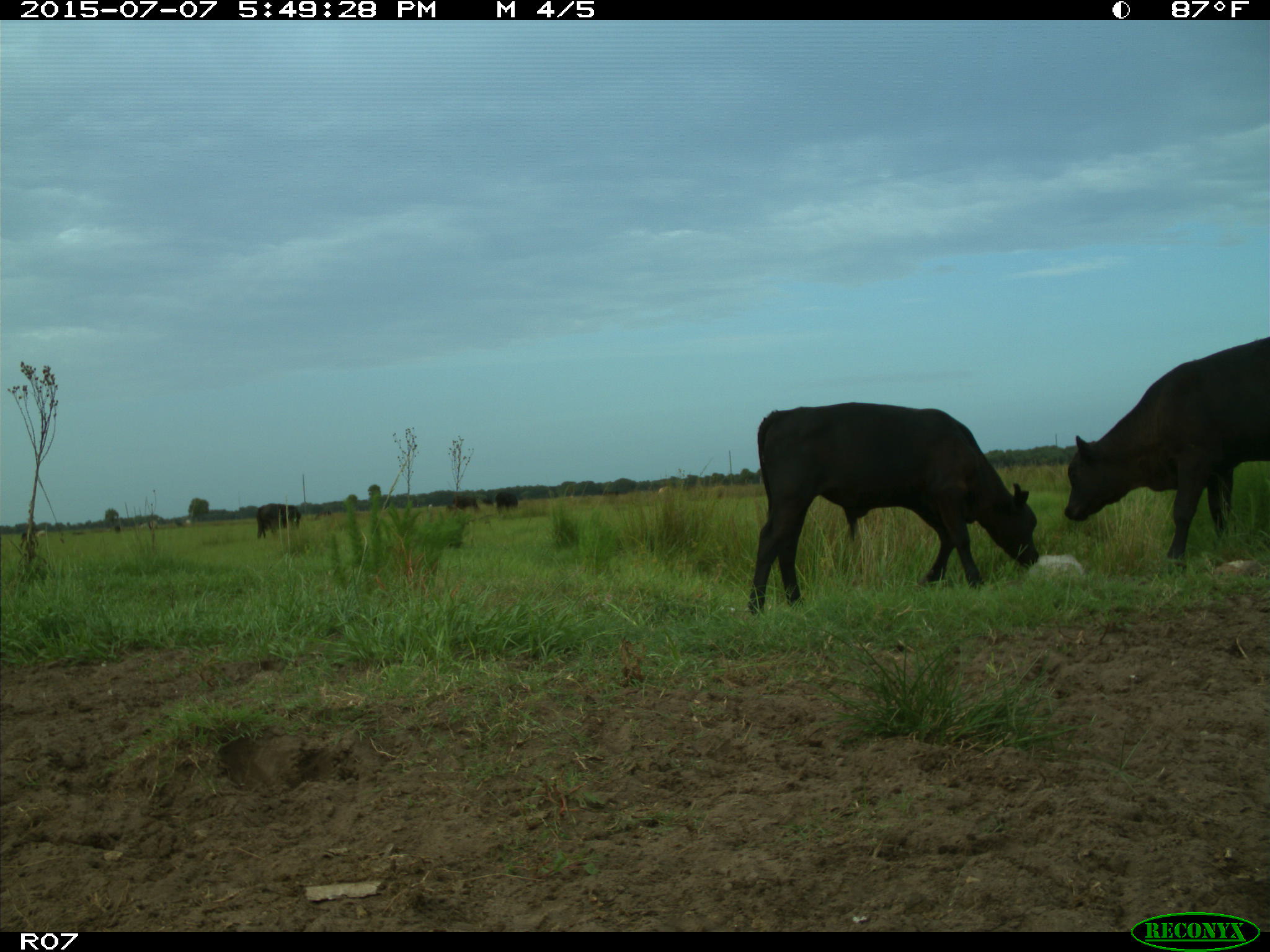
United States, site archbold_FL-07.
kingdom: Animalia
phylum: Chordata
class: Mammalia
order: Artiodactyla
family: Bovidae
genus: Bos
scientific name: Bos taurus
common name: domestic cow